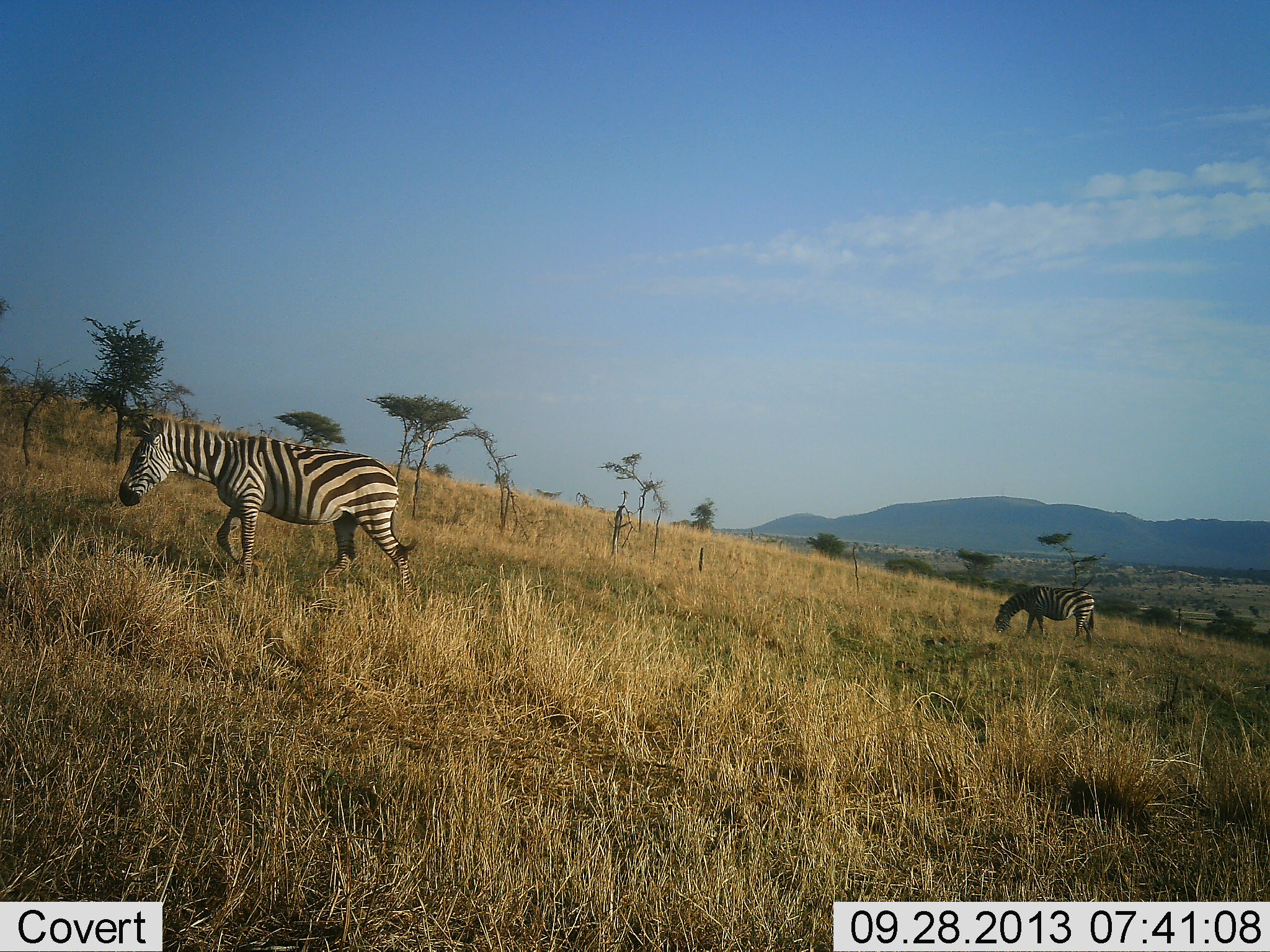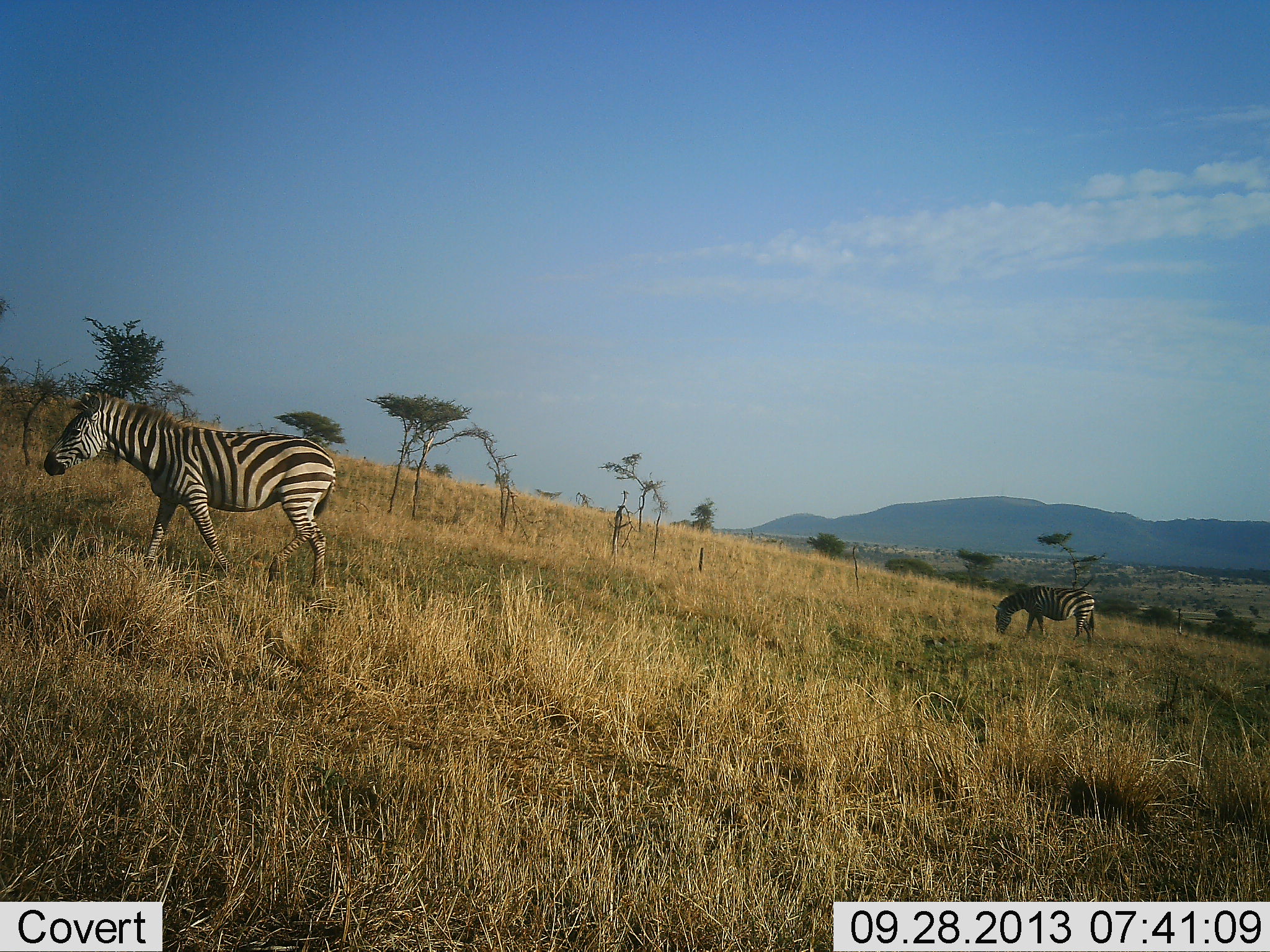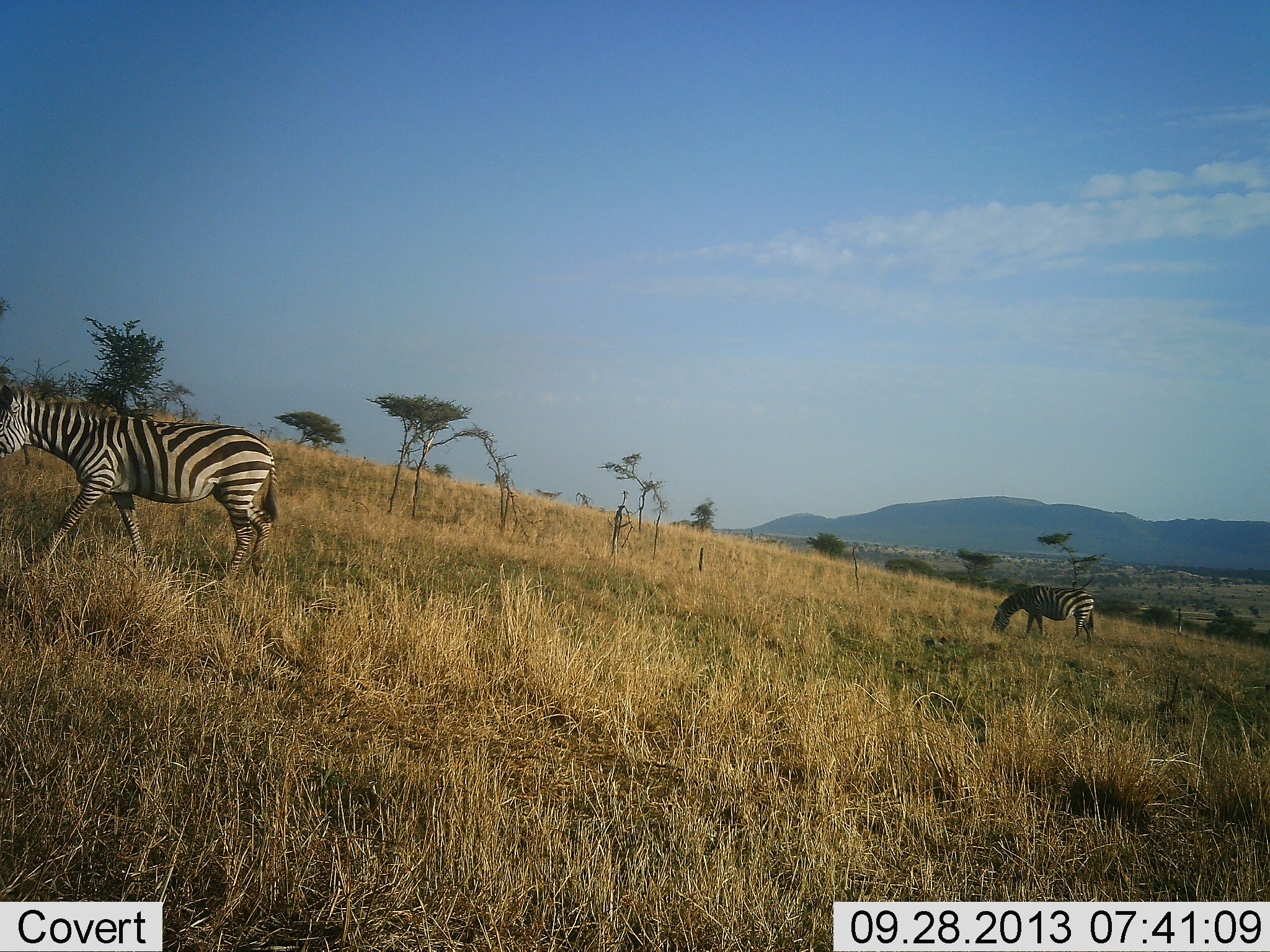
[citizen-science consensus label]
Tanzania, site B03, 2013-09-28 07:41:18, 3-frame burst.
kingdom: Animalia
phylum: Chordata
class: Mammalia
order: Perissodactyla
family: Equidae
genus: Equus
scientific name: Equus quagga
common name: plains zebra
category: zebra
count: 2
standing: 29%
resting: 0%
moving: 95%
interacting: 0%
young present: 0%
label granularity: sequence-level